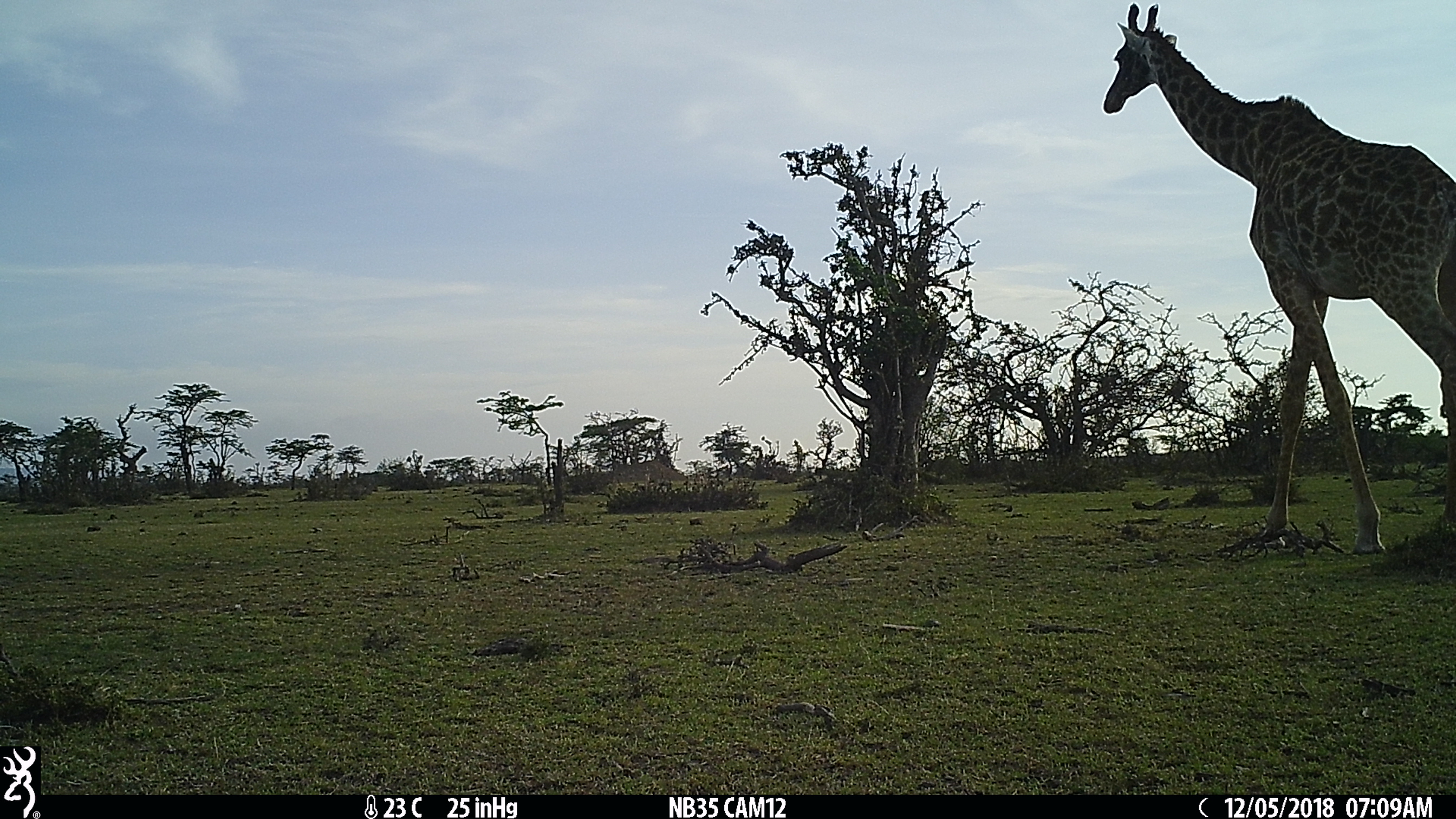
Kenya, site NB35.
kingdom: Animalia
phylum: Chordata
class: Mammalia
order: Artiodactyla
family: Giraffidae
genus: Giraffa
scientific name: Giraffa camelopardalis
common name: northern giraffe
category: giraffe